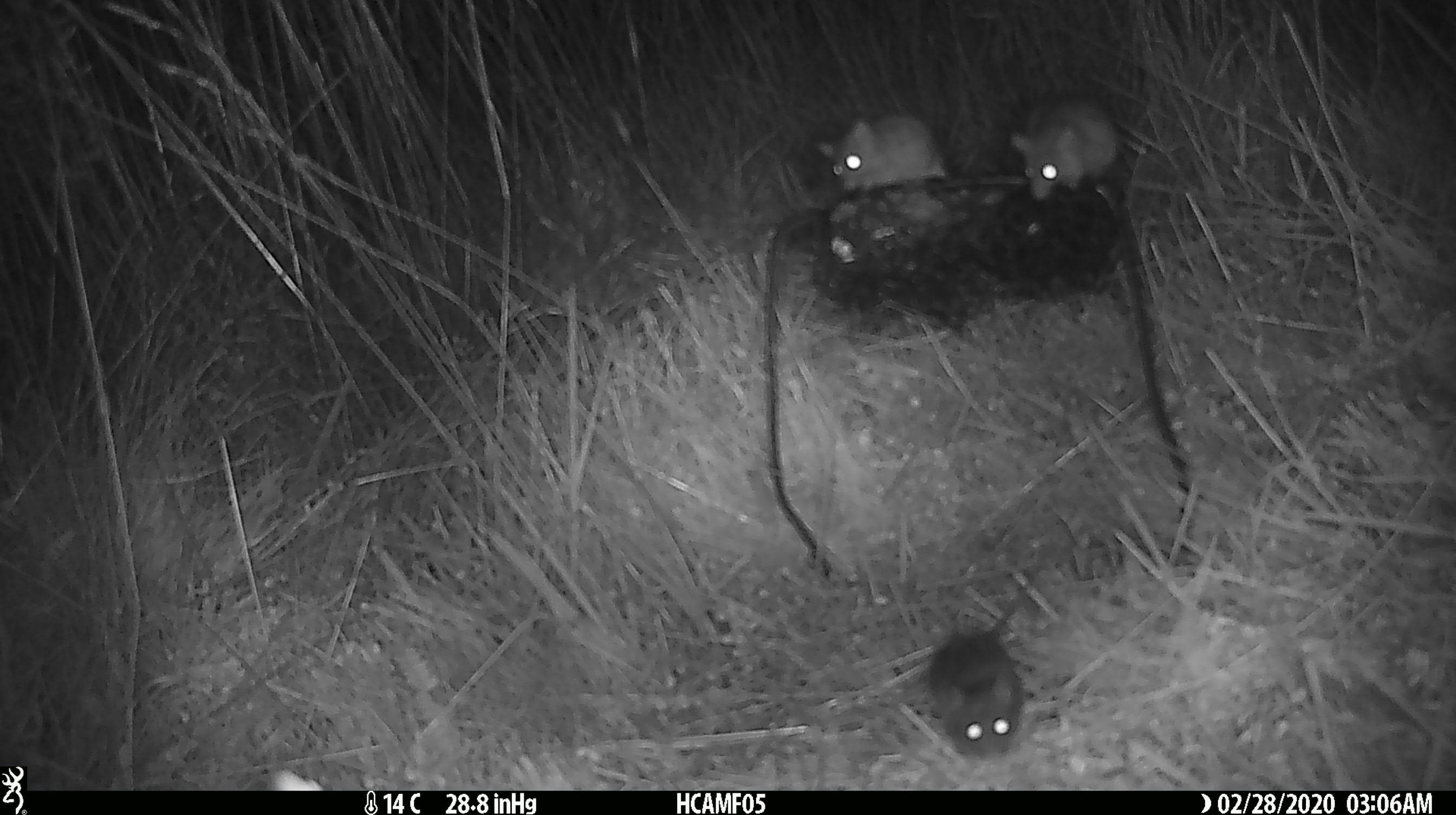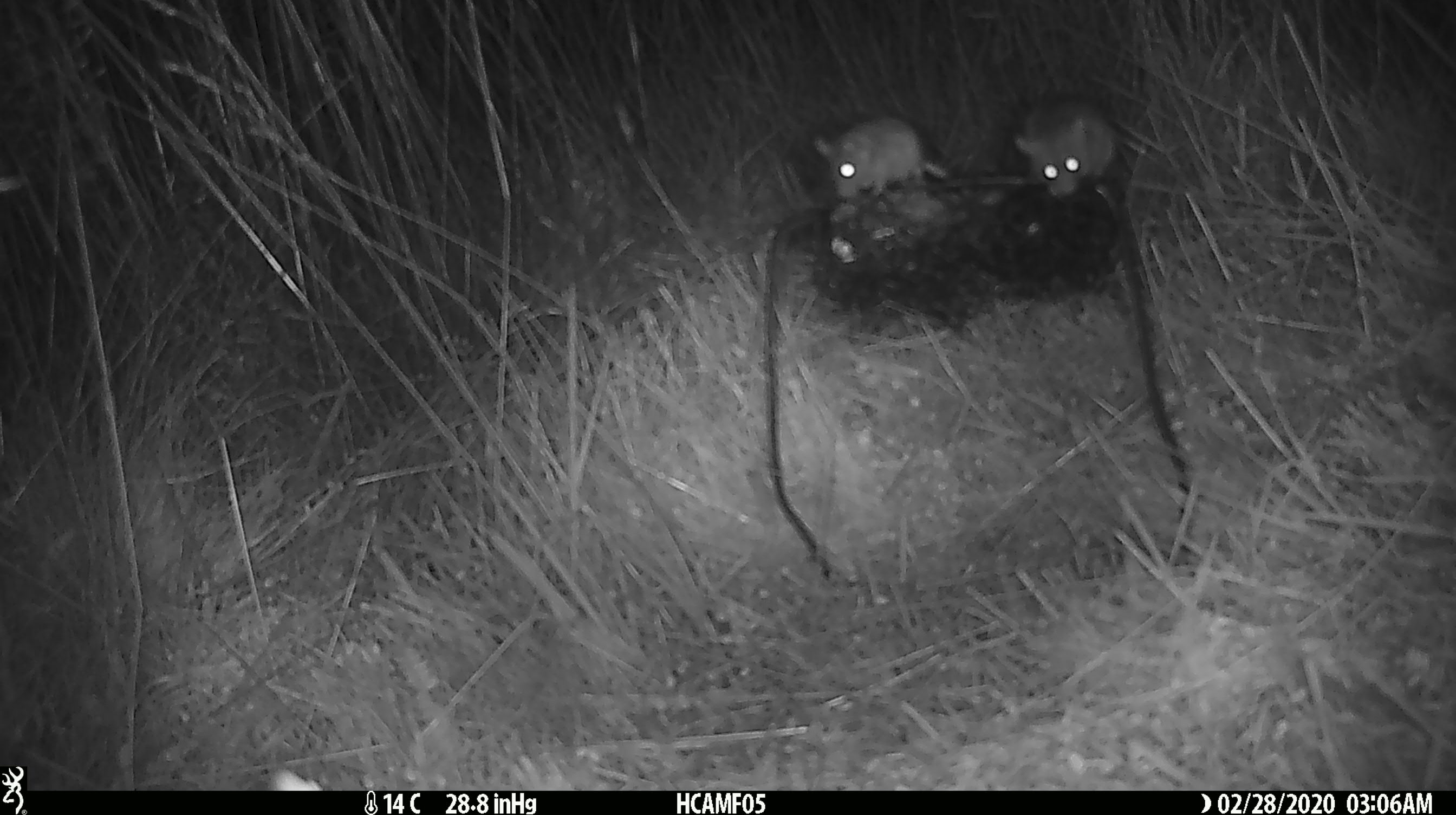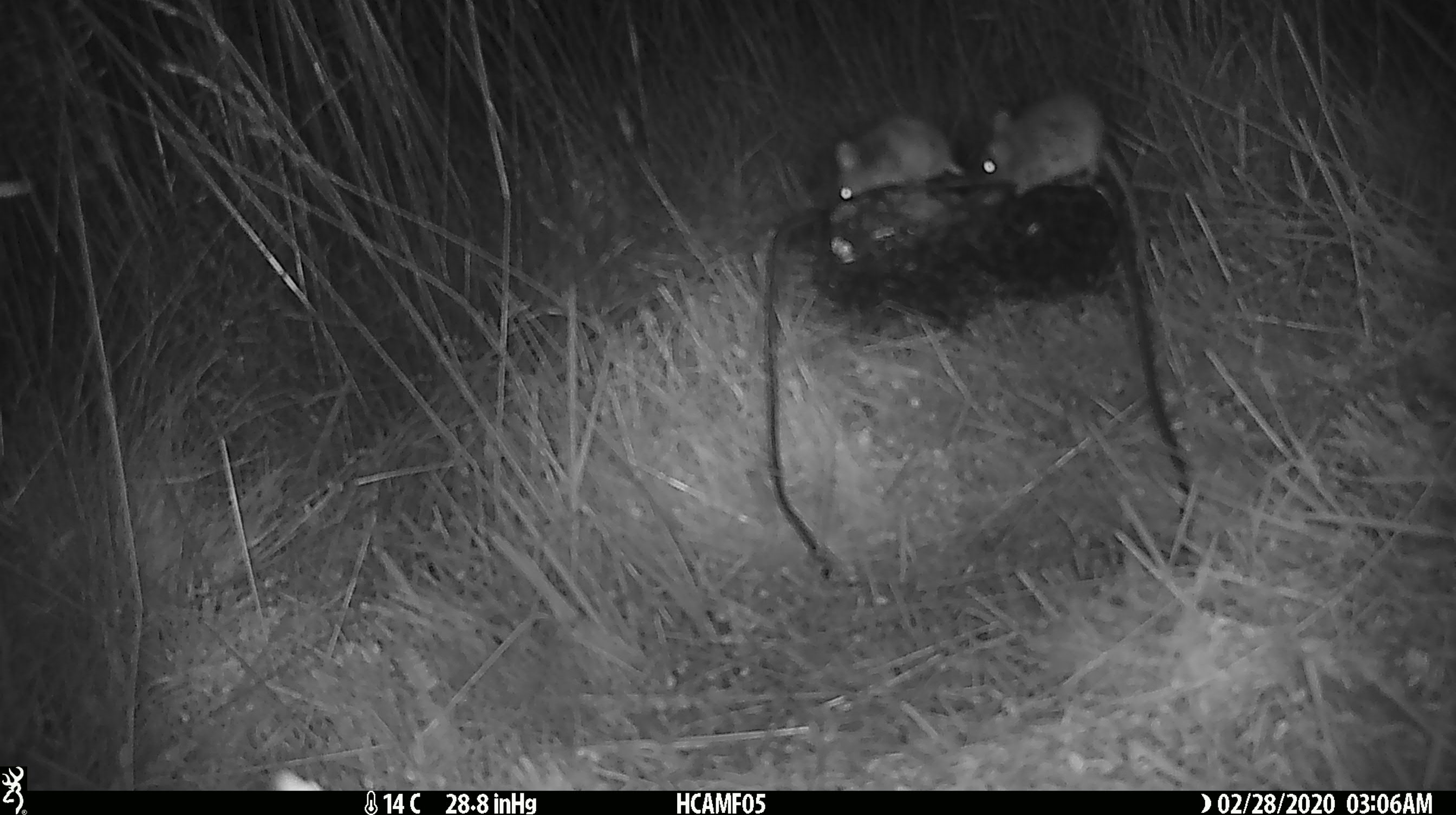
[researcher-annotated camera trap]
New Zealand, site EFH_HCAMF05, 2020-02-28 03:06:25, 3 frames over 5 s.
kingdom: Animalia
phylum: Chordata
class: Mammalia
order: Rodentia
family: Muridae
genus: Mus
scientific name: Mus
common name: mouse